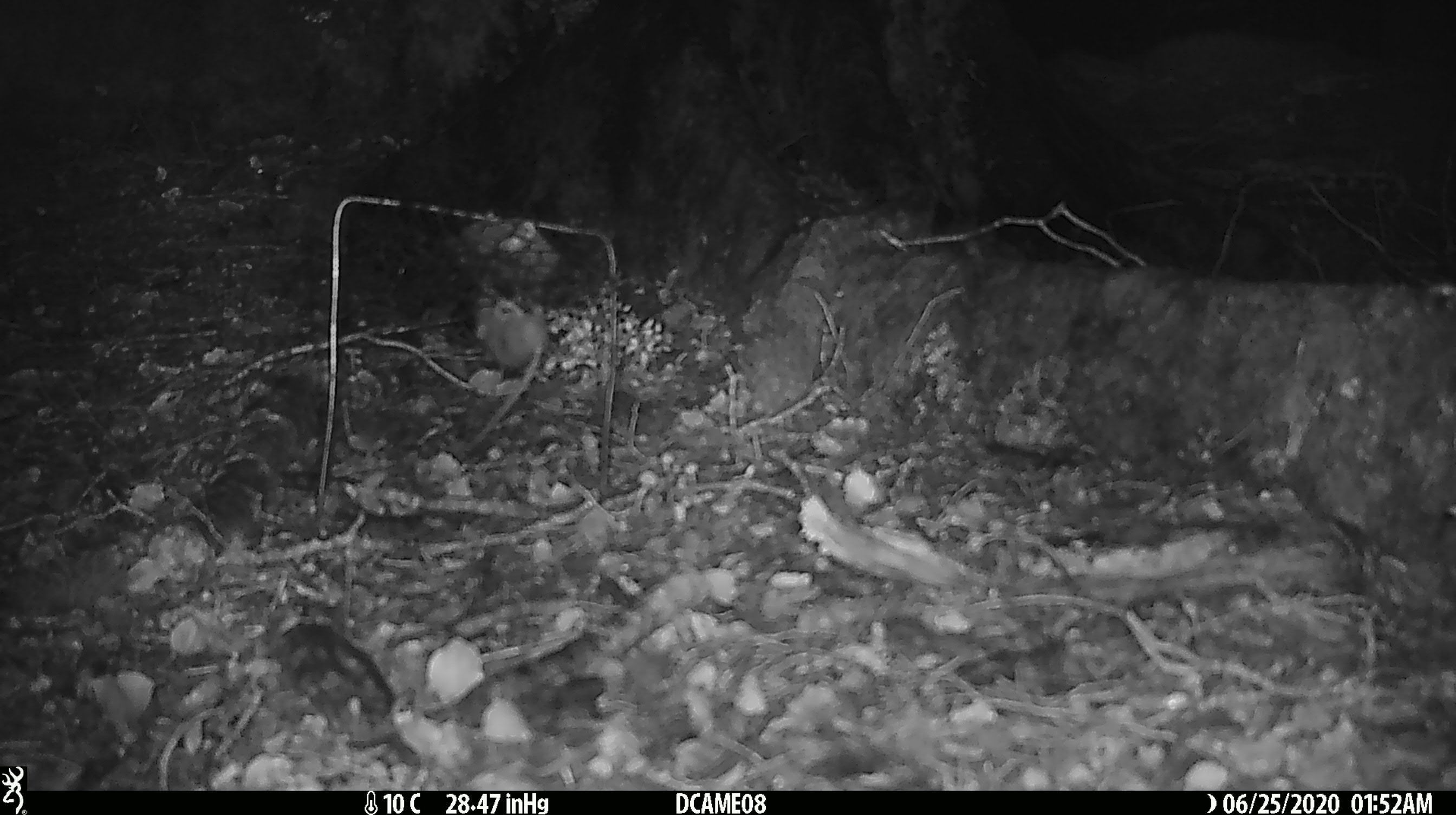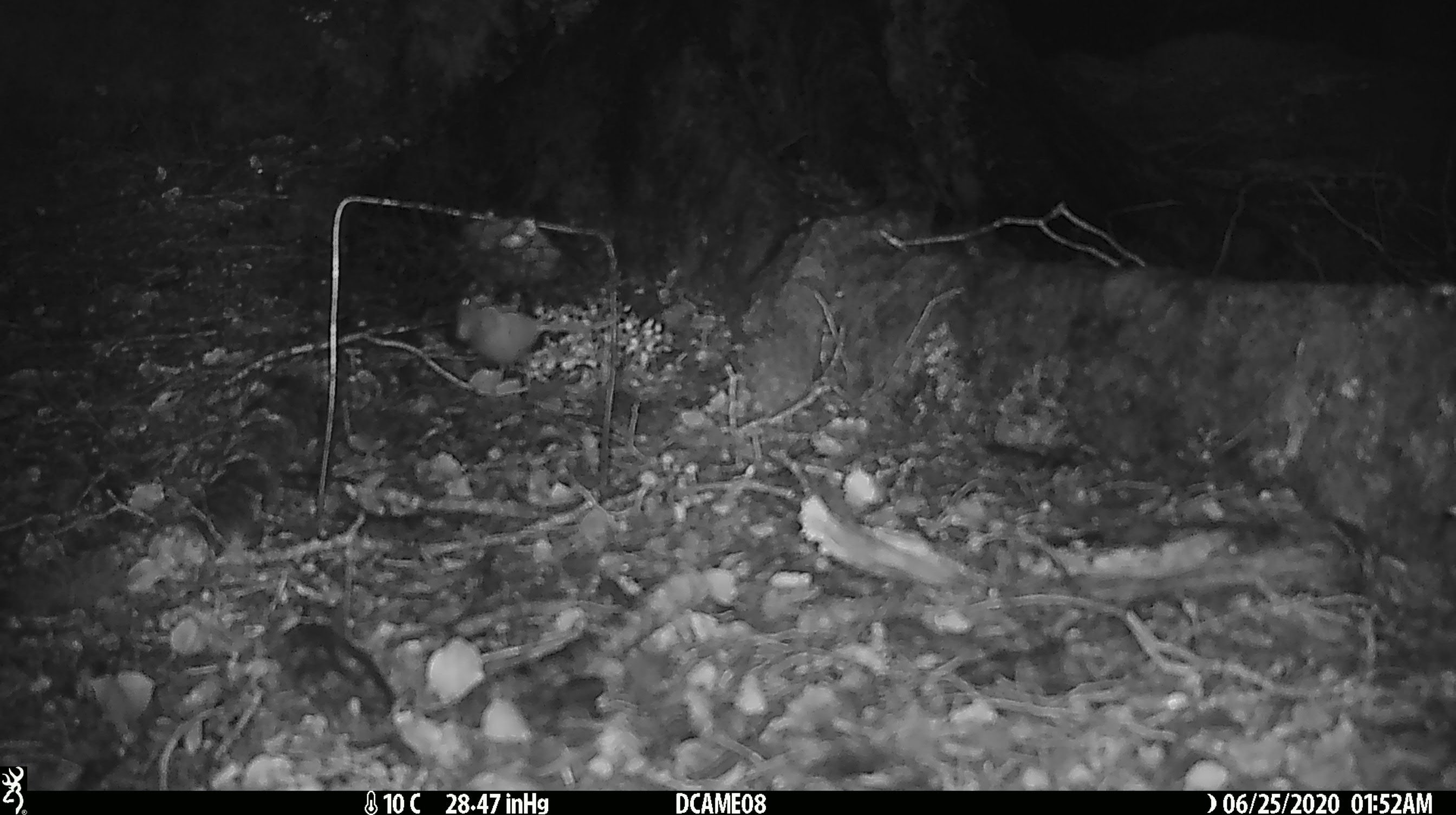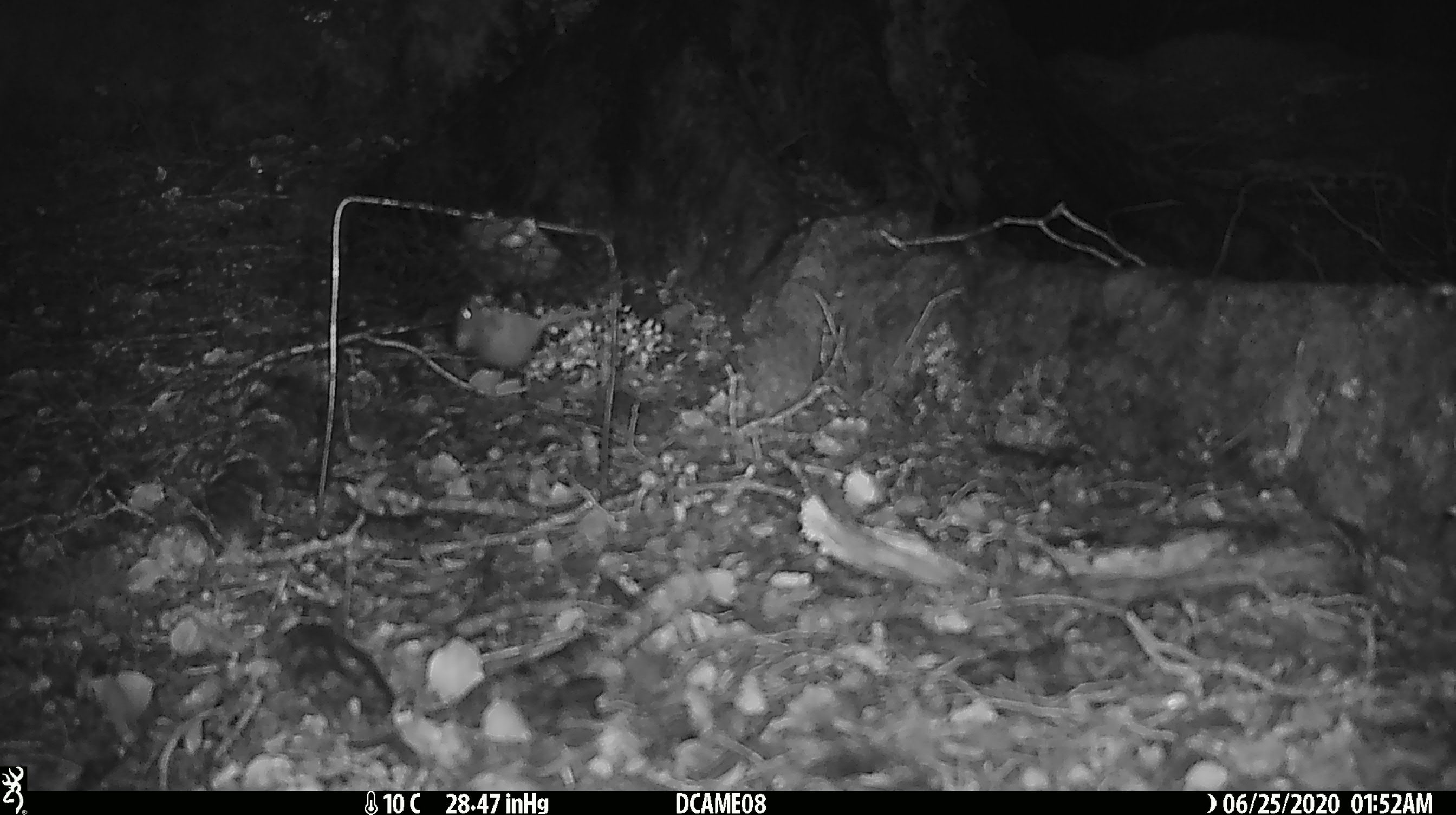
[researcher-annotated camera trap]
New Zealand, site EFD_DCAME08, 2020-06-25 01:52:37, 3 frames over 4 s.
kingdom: Animalia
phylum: Chordata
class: Mammalia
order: Rodentia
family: Muridae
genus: Mus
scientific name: Mus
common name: mouse